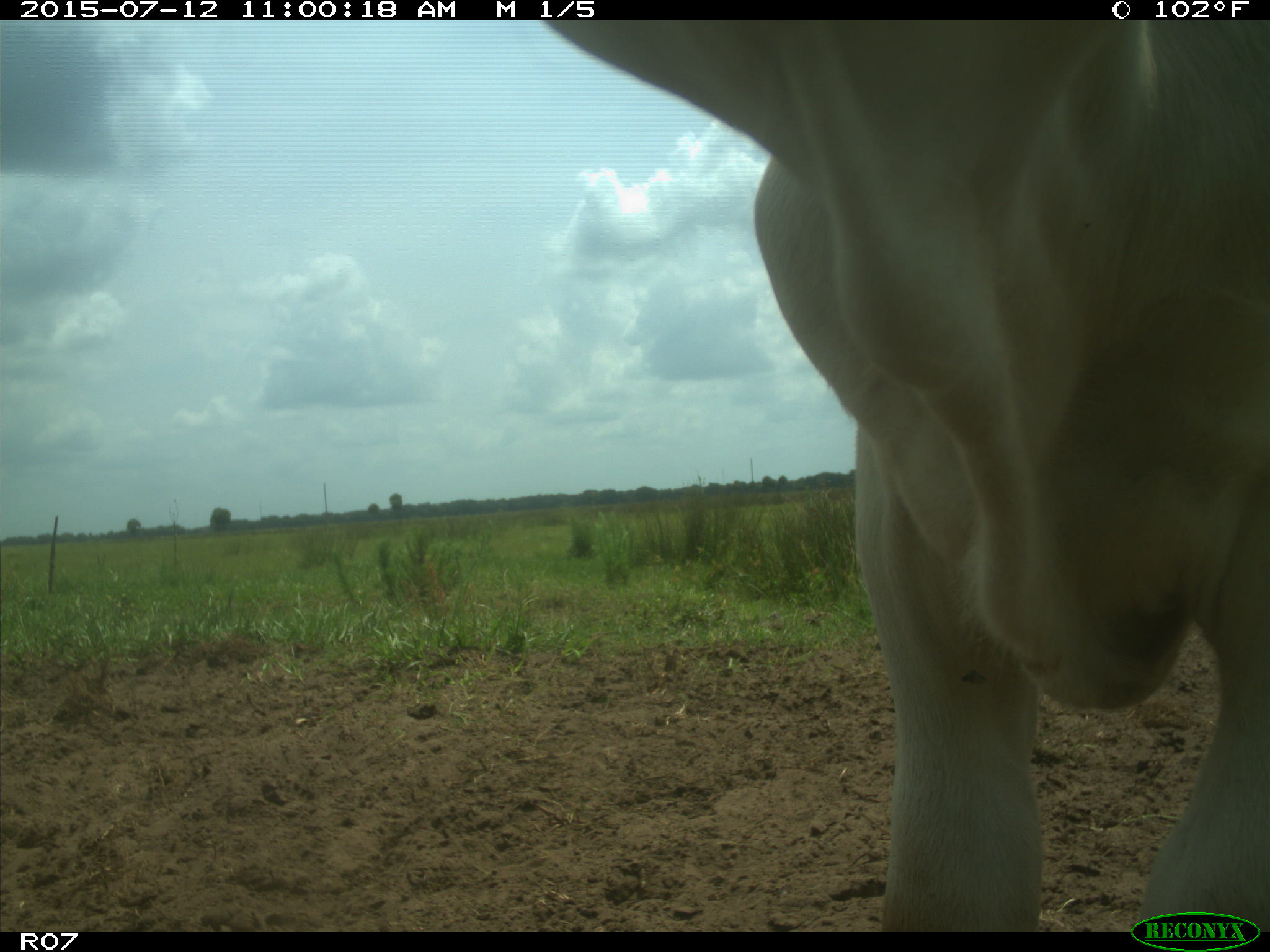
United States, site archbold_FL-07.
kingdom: Animalia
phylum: Chordata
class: Mammalia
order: Artiodactyla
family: Bovidae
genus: Bos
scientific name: Bos taurus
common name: domestic cow